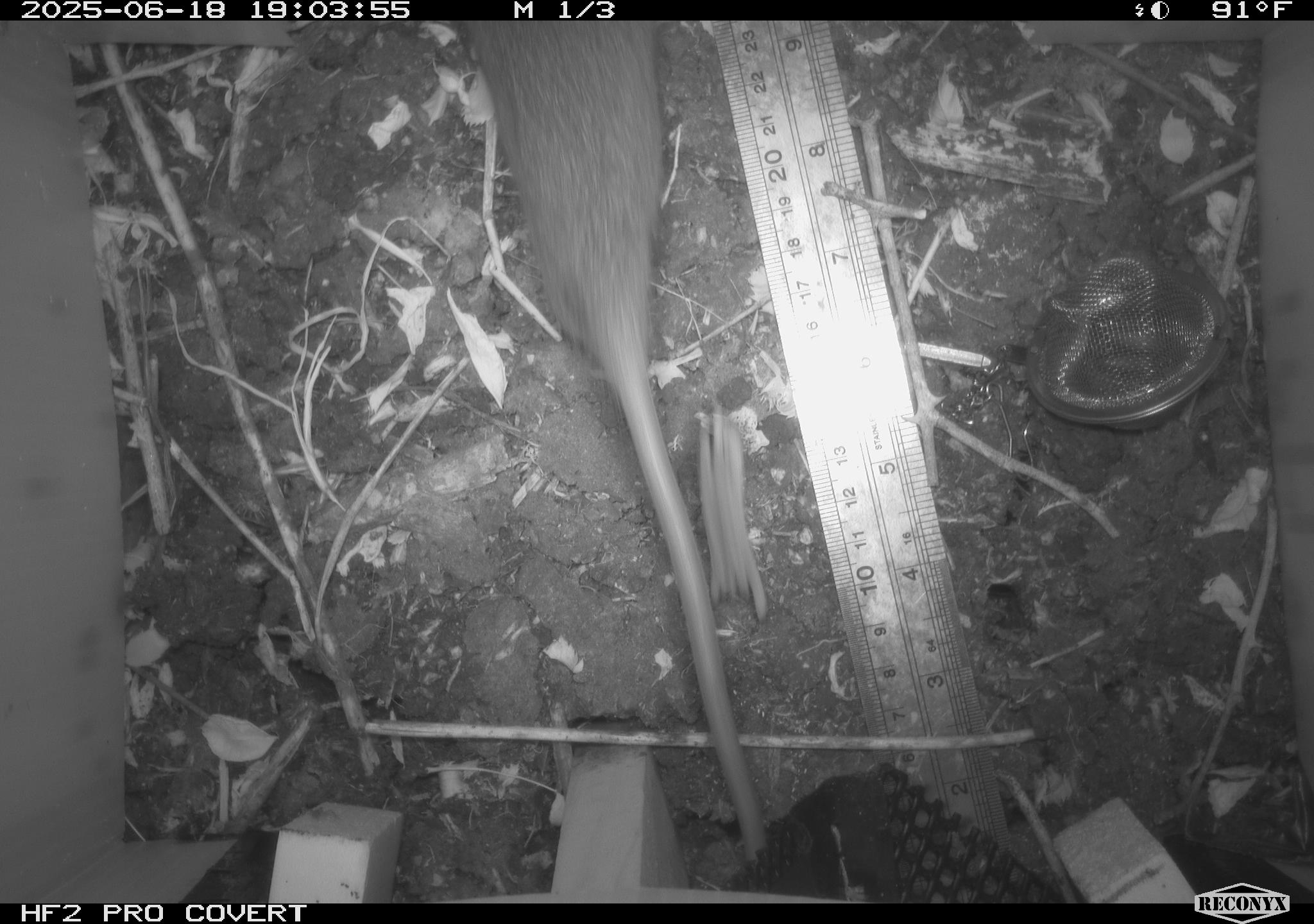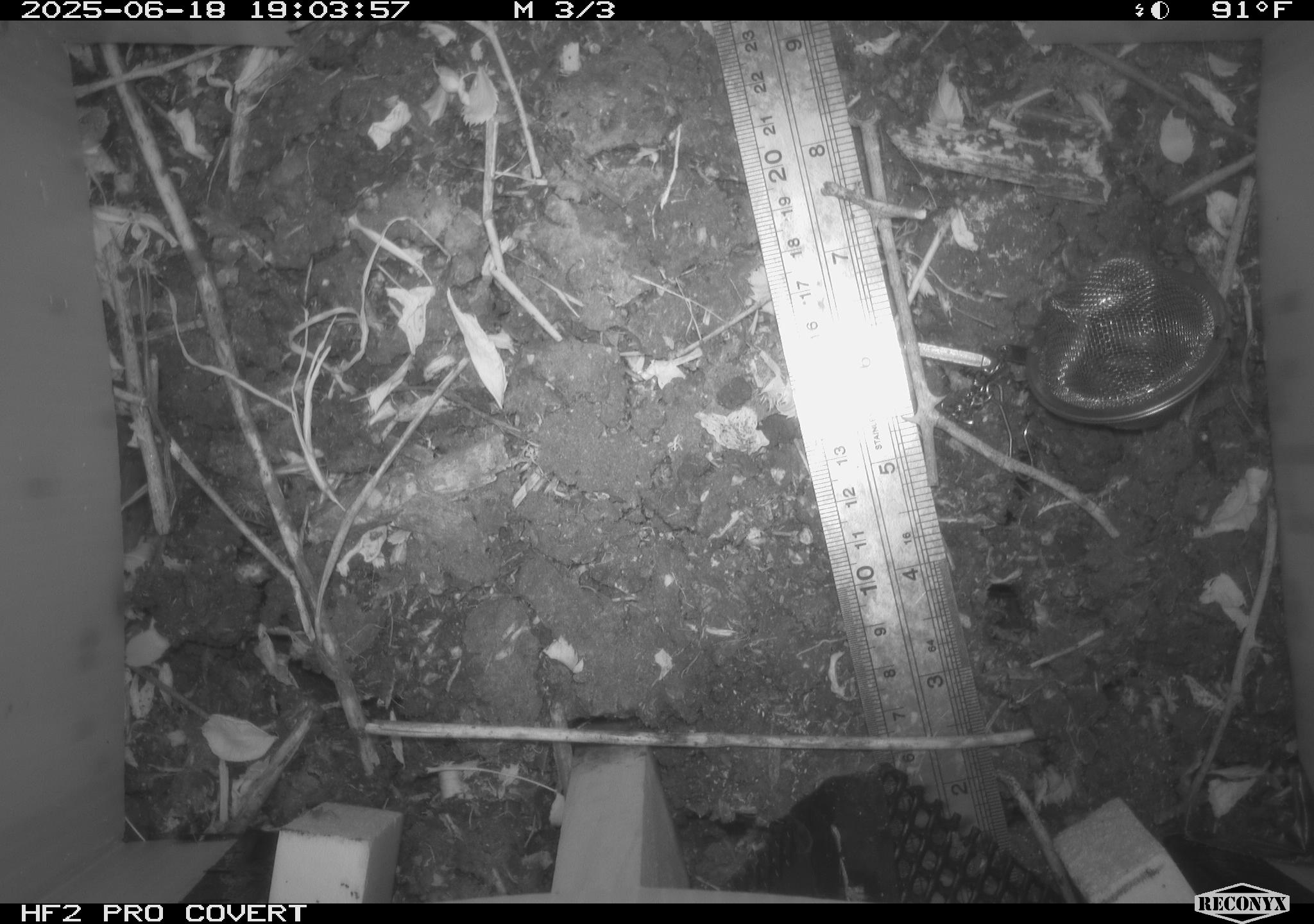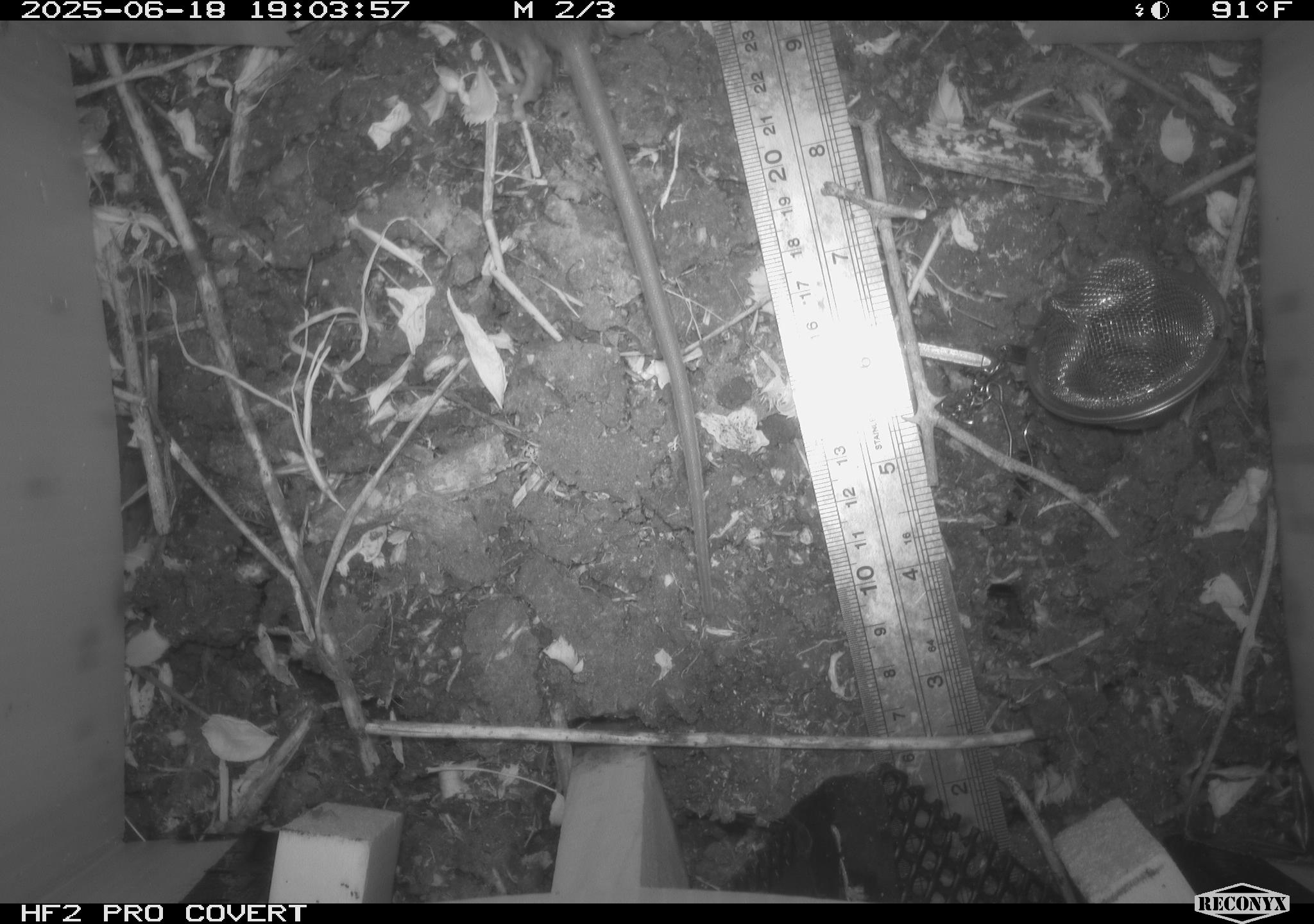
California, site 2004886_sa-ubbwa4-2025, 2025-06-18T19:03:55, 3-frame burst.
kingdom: Animalia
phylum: Chordata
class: Mammalia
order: Rodentia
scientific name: Rodentia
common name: rodent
Rodent (Rodentia).